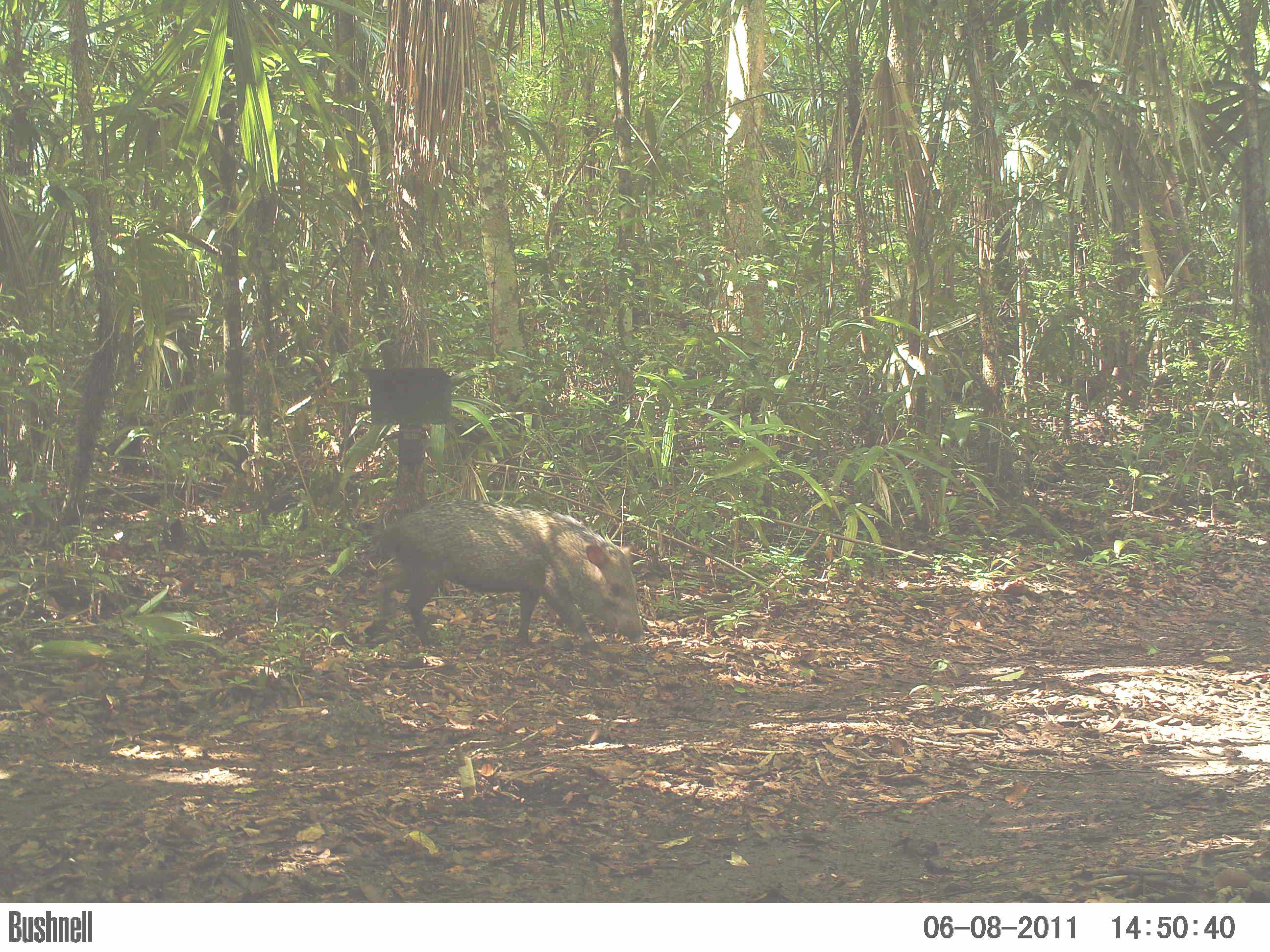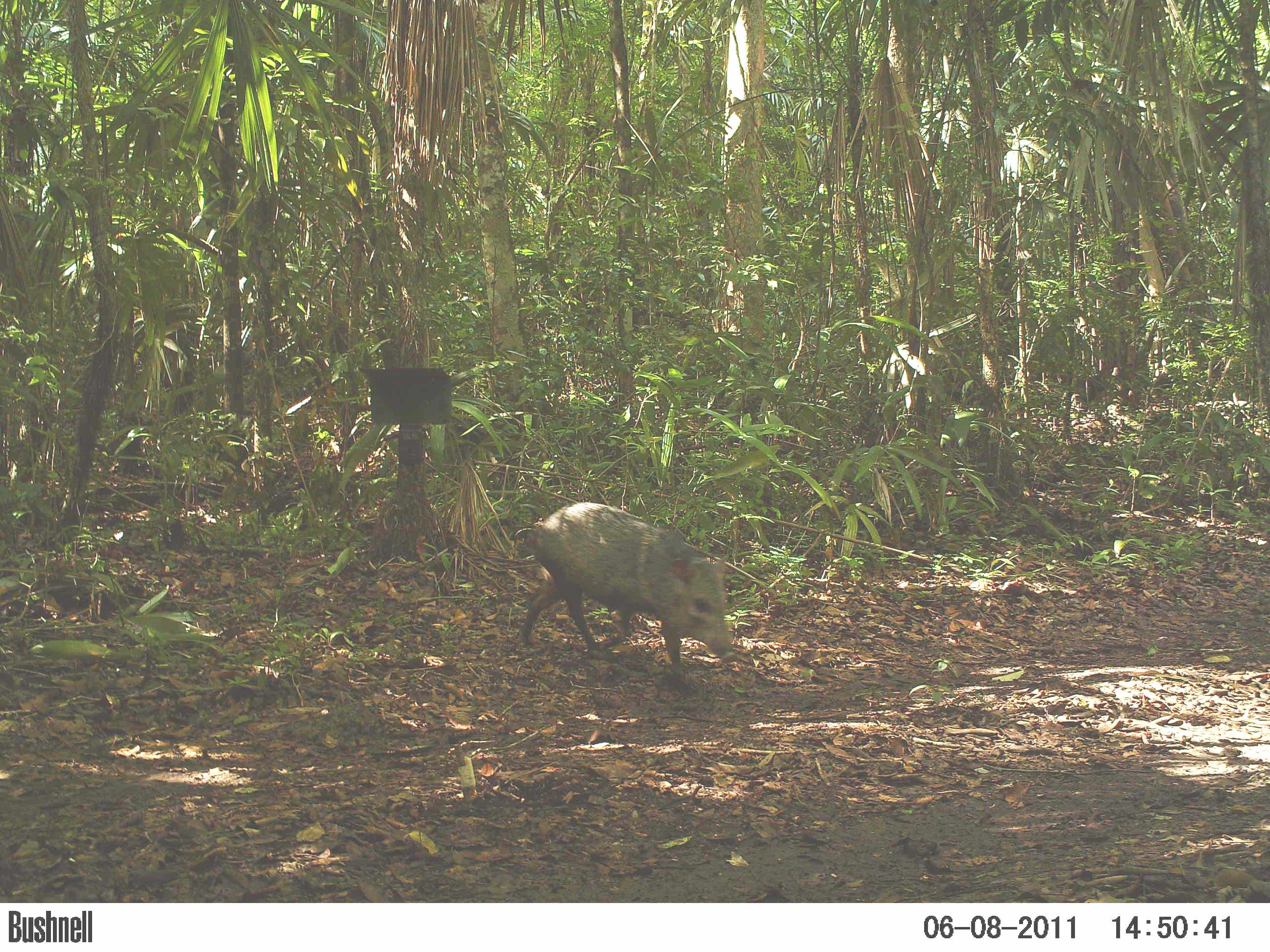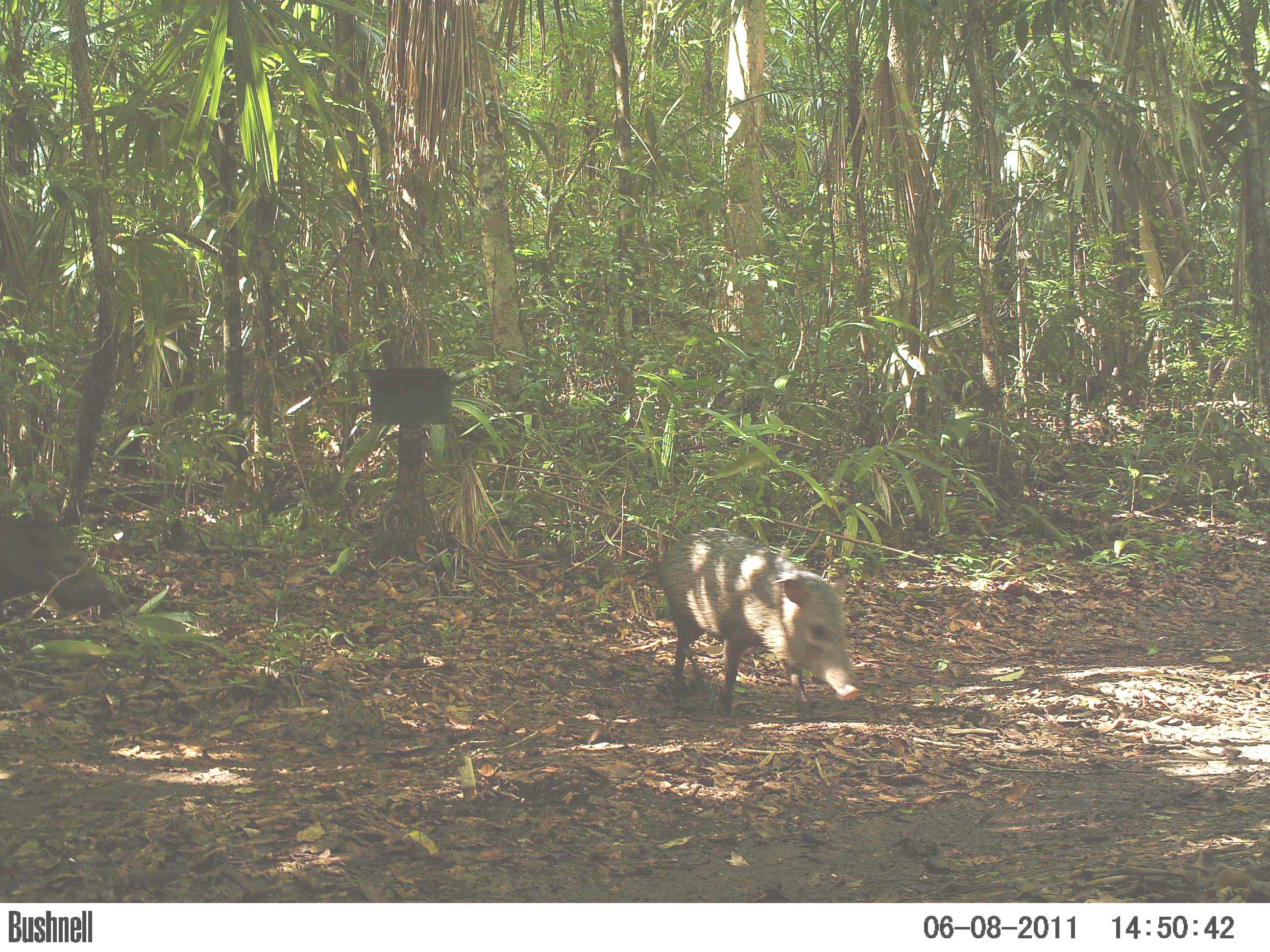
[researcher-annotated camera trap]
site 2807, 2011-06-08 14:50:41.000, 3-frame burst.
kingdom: Animalia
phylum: Chordata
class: Mammalia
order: Artiodactyla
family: Tayassuidae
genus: Pecari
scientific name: Pecari tajacu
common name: collared peccary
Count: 3.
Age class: adult.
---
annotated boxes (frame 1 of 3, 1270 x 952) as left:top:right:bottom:
pecari tajacu: 359:497:644:655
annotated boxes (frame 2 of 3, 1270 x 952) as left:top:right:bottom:
pecari tajacu: 518:501:738:676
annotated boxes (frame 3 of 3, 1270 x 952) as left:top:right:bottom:
pecari tajacu: 654:526:863:717; 0:509:117:620